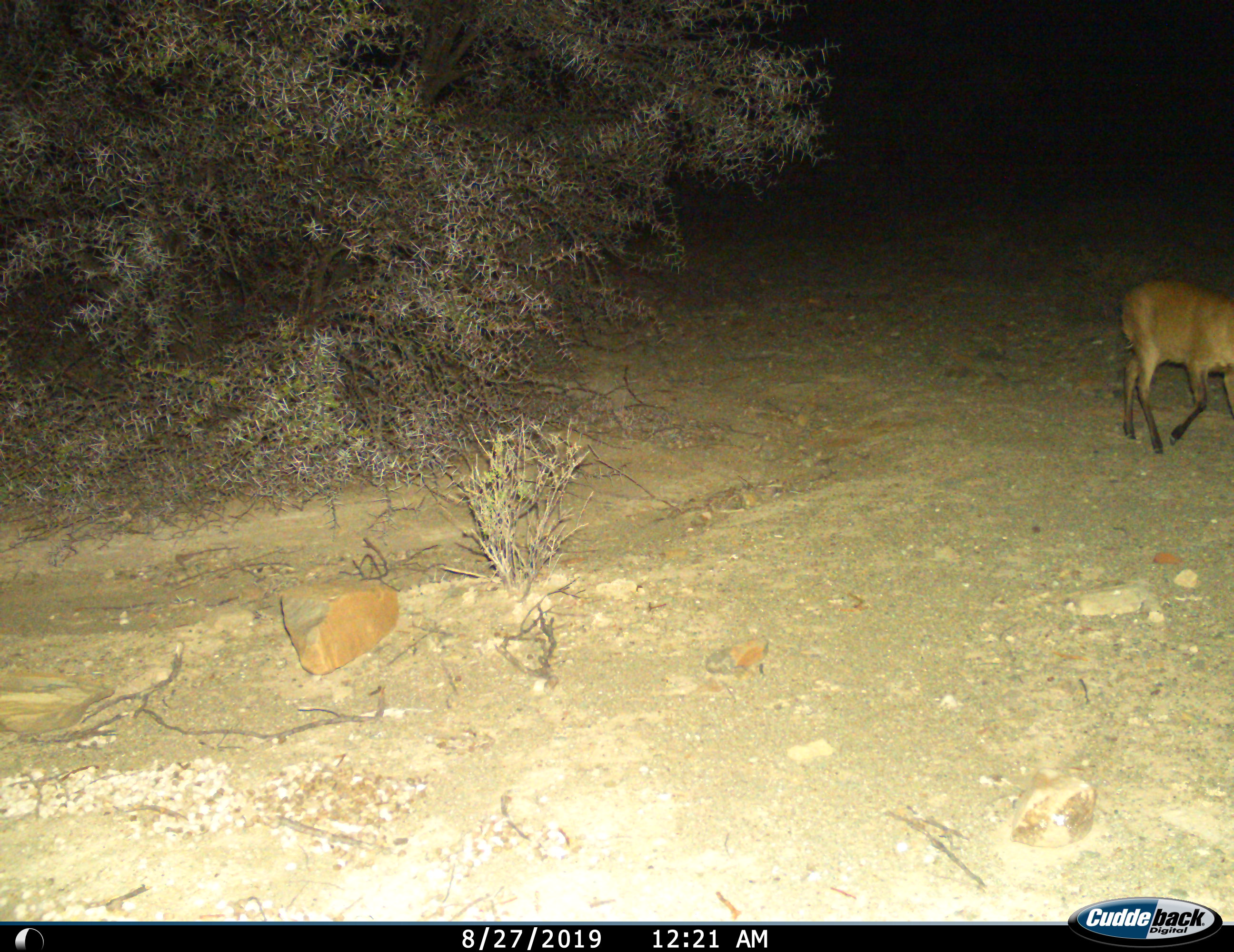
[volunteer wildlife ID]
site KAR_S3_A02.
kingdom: Animalia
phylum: Chordata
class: Mammalia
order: Artiodactyla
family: Bovidae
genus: Sylvicapra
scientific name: Sylvicapra grimmia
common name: common duiker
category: duikercommongrey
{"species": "duikercommongrey (common duiker) (Sylvicapra grimmia)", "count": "1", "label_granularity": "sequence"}